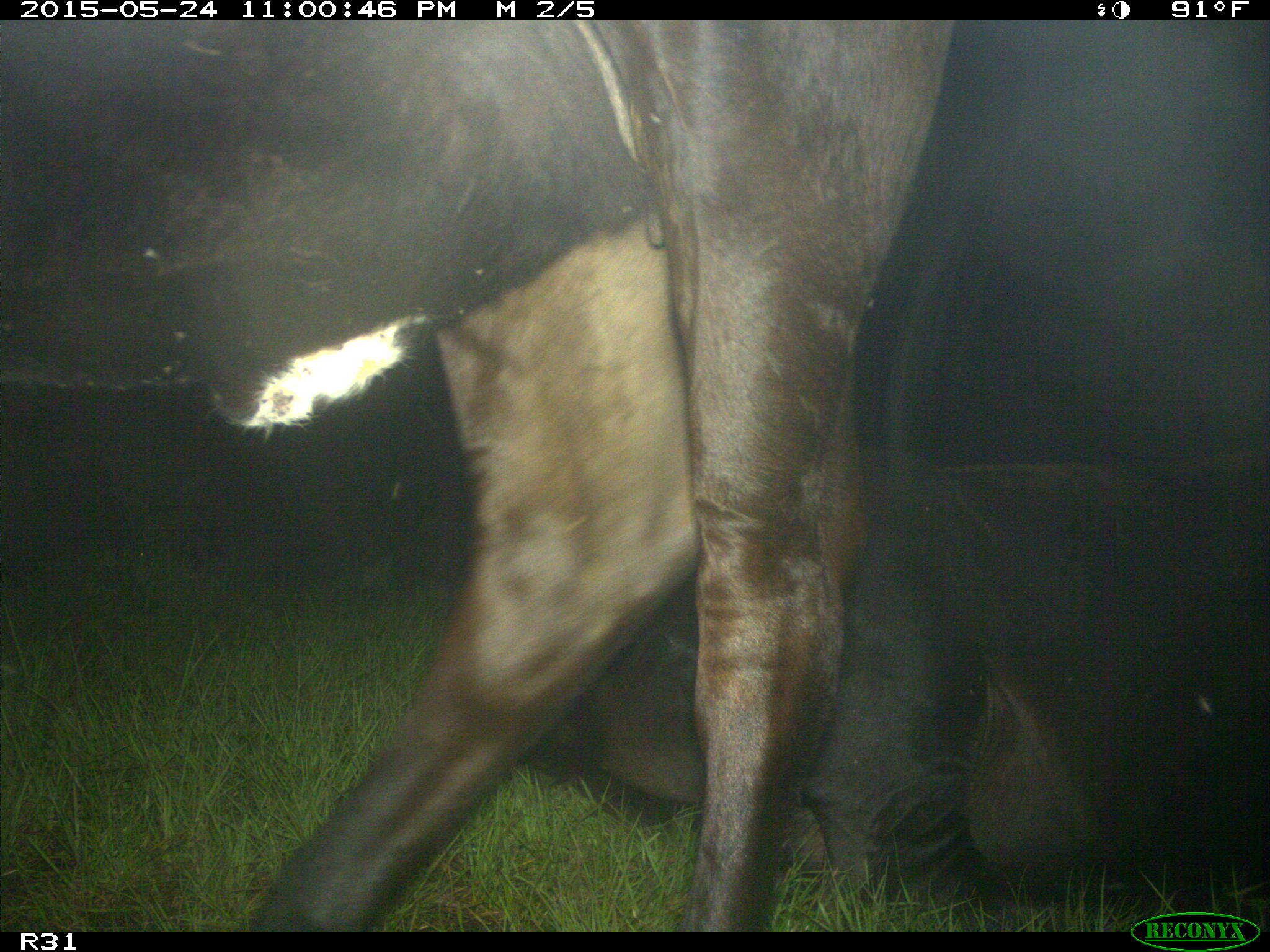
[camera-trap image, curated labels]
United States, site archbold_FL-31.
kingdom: Animalia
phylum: Chordata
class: Mammalia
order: Artiodactyla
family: Bovidae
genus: Bos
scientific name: Bos taurus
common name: domestic cow